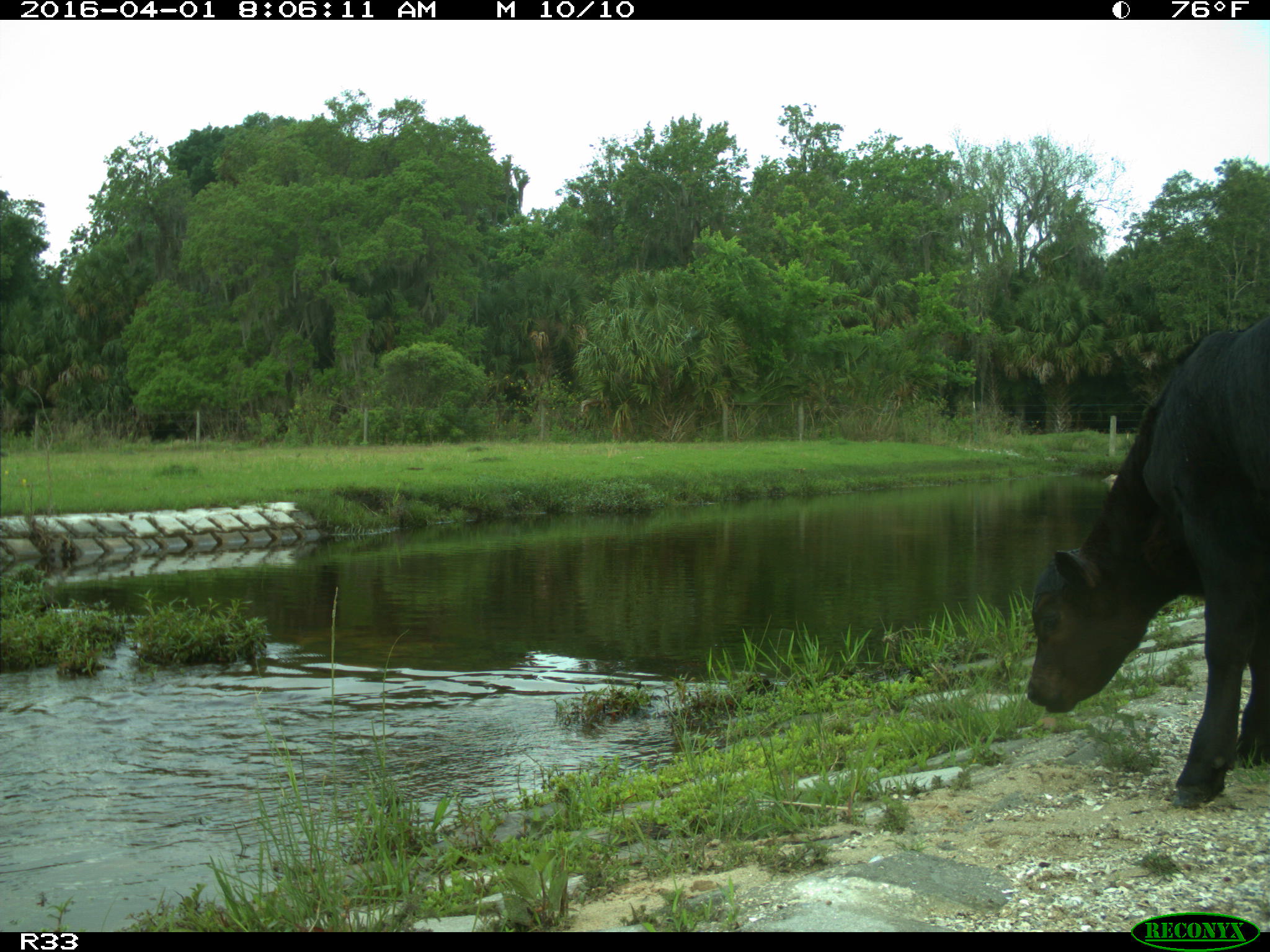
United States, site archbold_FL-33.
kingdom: Animalia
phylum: Chordata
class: Mammalia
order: Artiodactyla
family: Bovidae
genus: Bos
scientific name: Bos taurus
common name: domestic cow